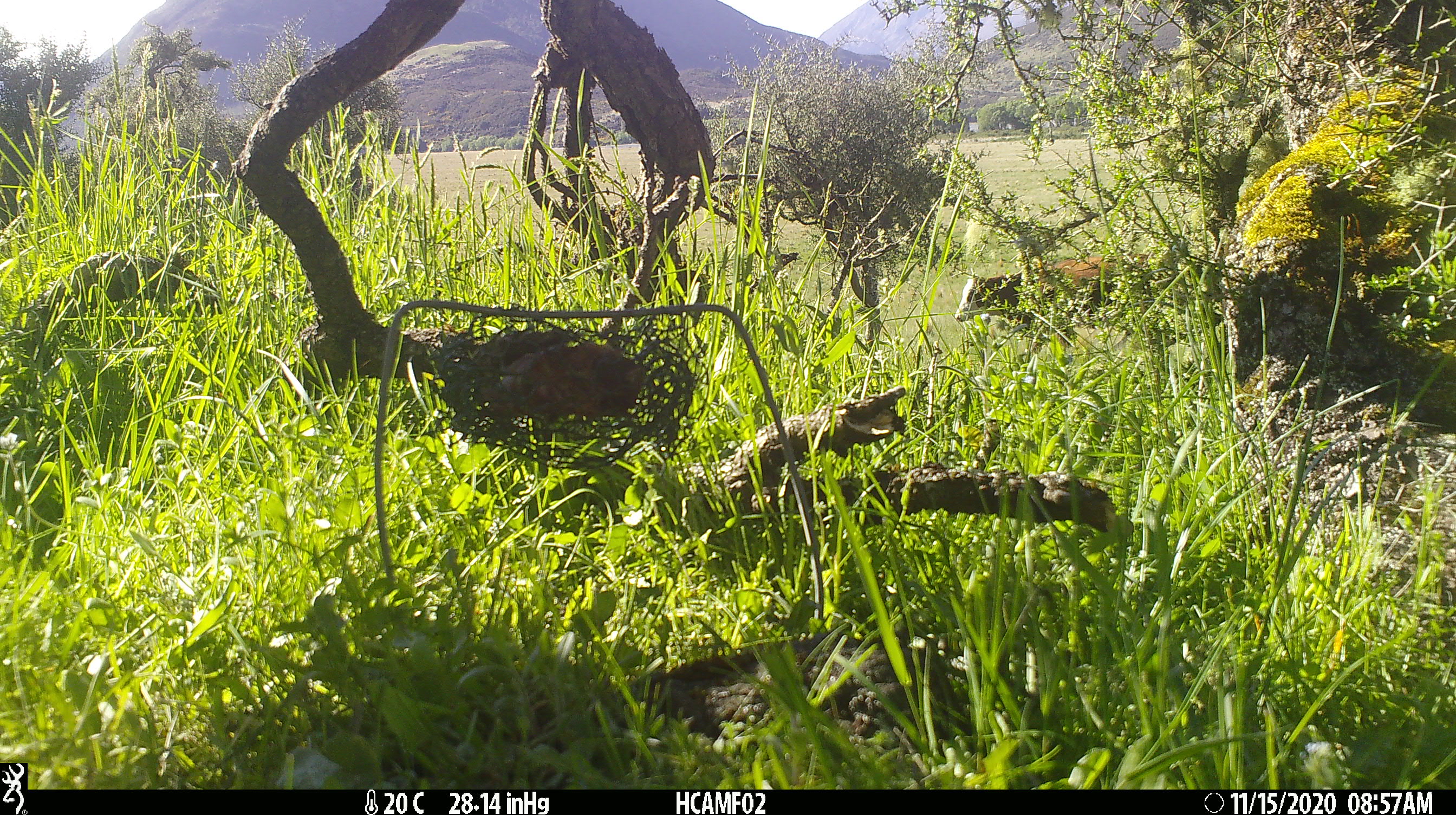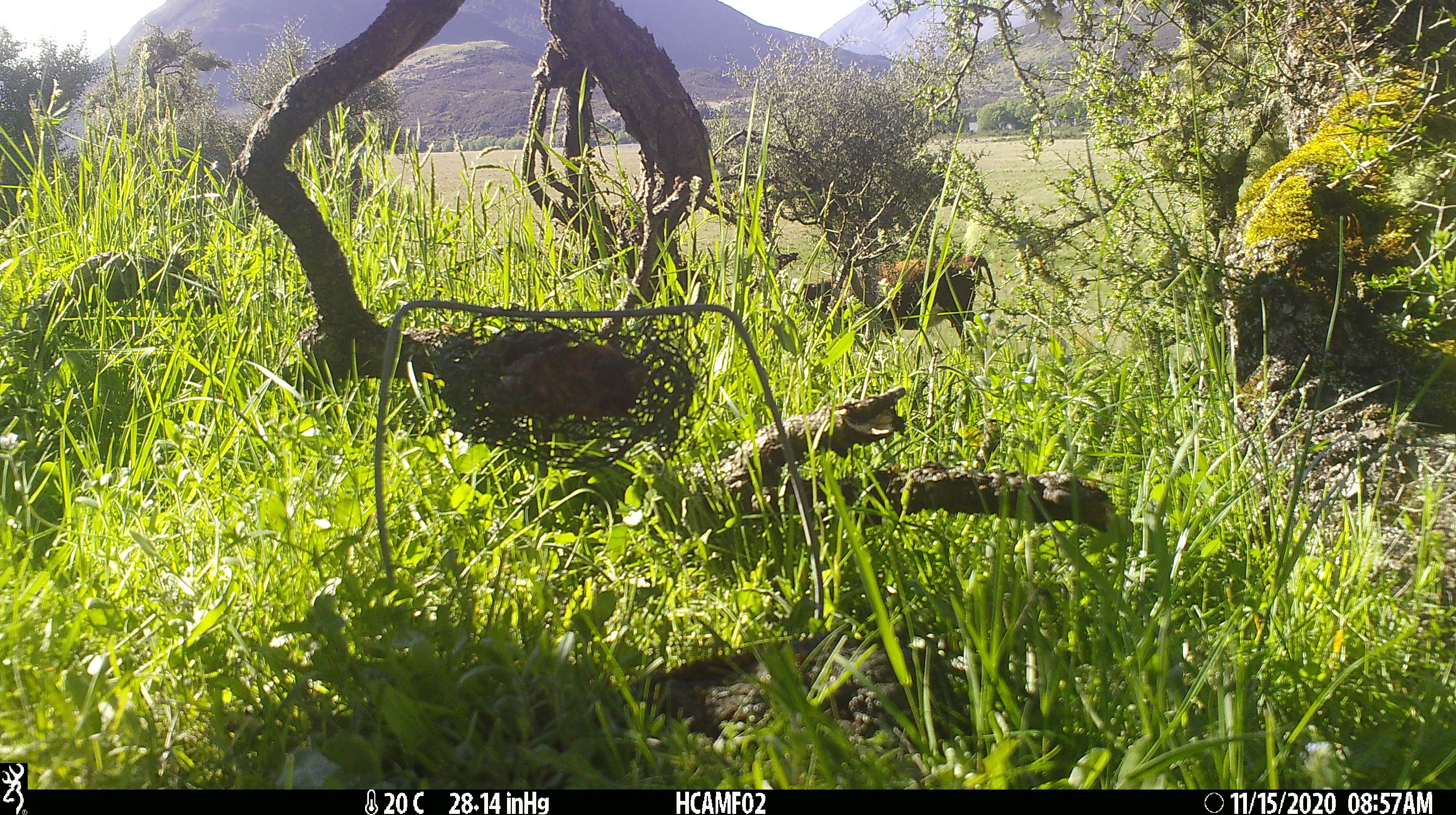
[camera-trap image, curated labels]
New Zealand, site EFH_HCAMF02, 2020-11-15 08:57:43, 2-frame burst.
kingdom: Animalia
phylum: Chordata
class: Mammalia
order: Artiodactyla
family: Bovidae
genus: Bos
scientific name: Bos taurus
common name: domestic cow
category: cow